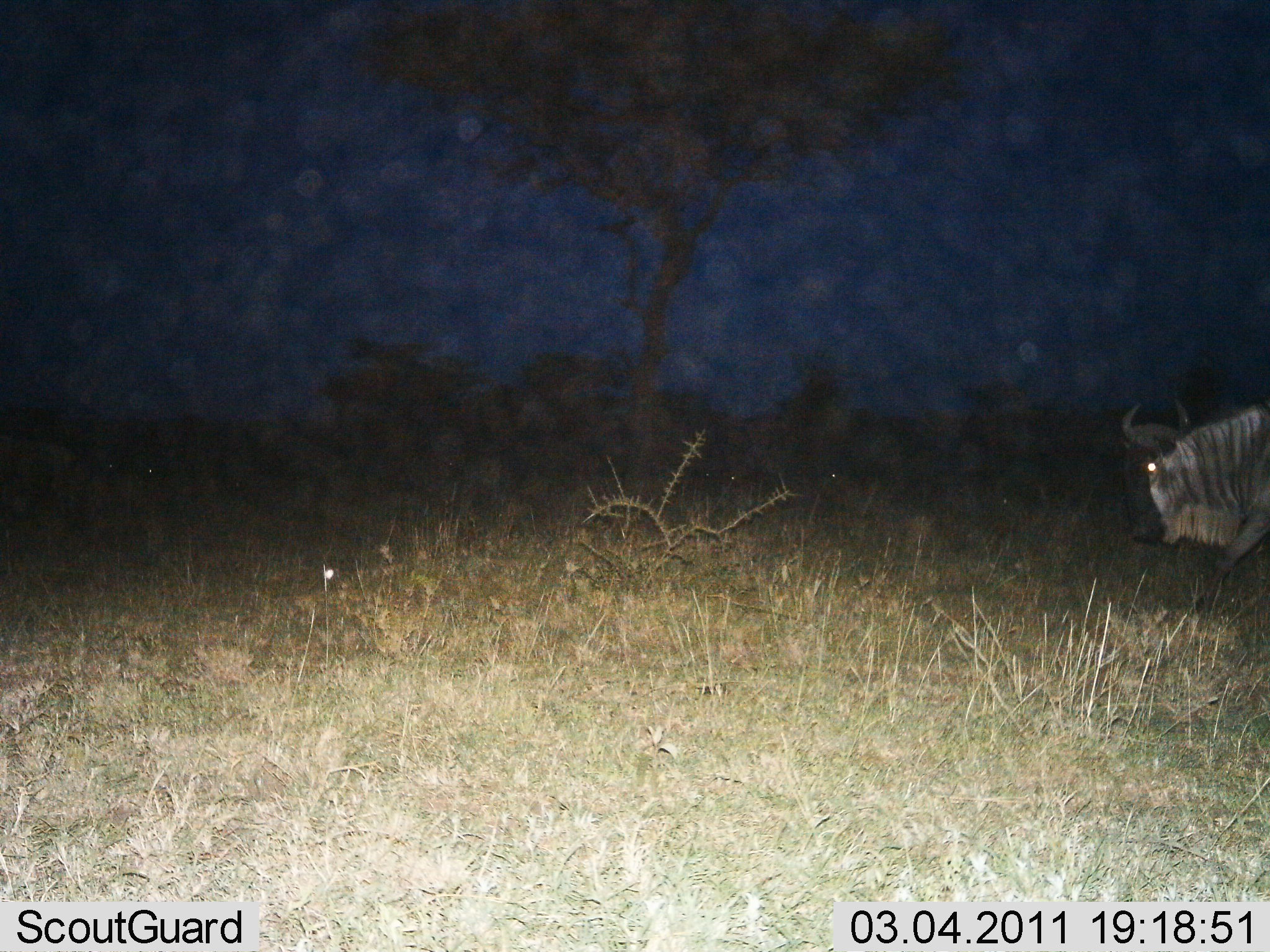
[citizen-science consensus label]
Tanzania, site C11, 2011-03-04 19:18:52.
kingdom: Animalia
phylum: Chordata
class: Mammalia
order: Artiodactyla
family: Bovidae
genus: Connochaetes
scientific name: Connochaetes taurinus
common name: blue wildebeest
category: wildebeest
Wildebeest (blue wildebeest) (Connochaetes taurinus), count 1. Behavior (volunteer vote fractions): standing 25%, resting 0%, moving 75%, interacting 0%. Young present (vote fraction): 0%. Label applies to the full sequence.